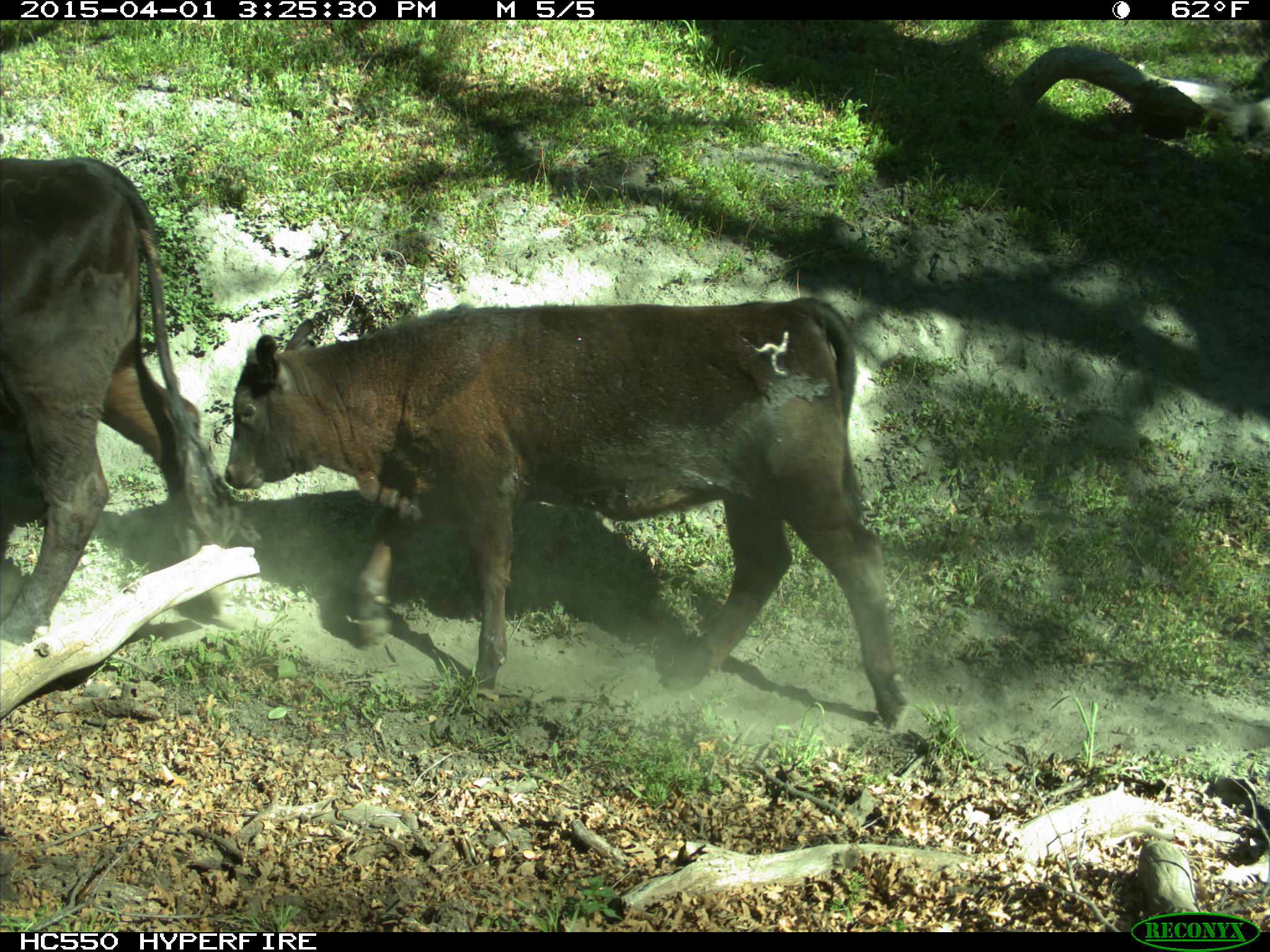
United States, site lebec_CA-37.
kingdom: Animalia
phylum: Chordata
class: Mammalia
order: Artiodactyla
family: Bovidae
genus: Bos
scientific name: Bos taurus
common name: domestic cow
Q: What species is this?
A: Bos taurus (domestic cow).